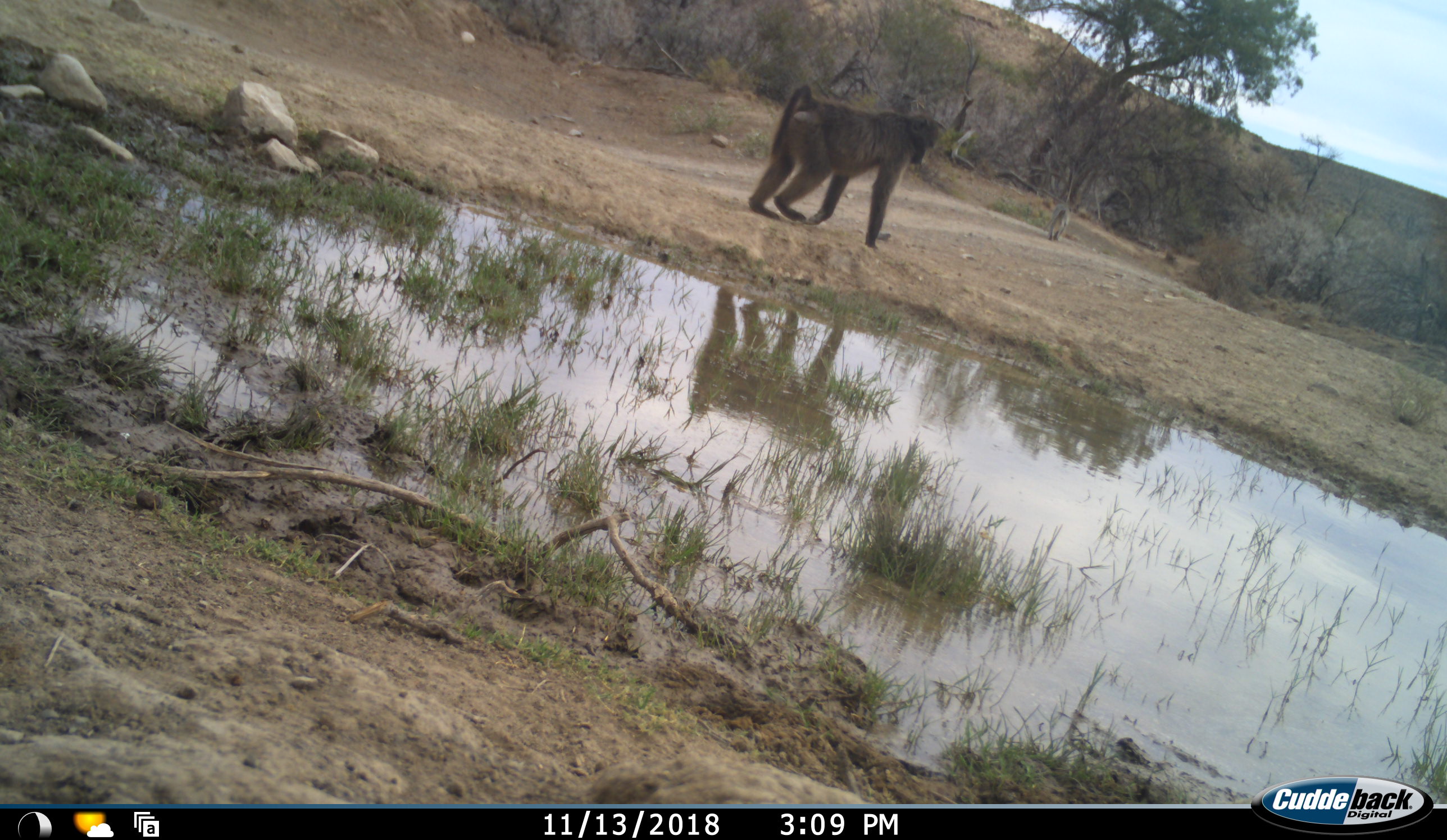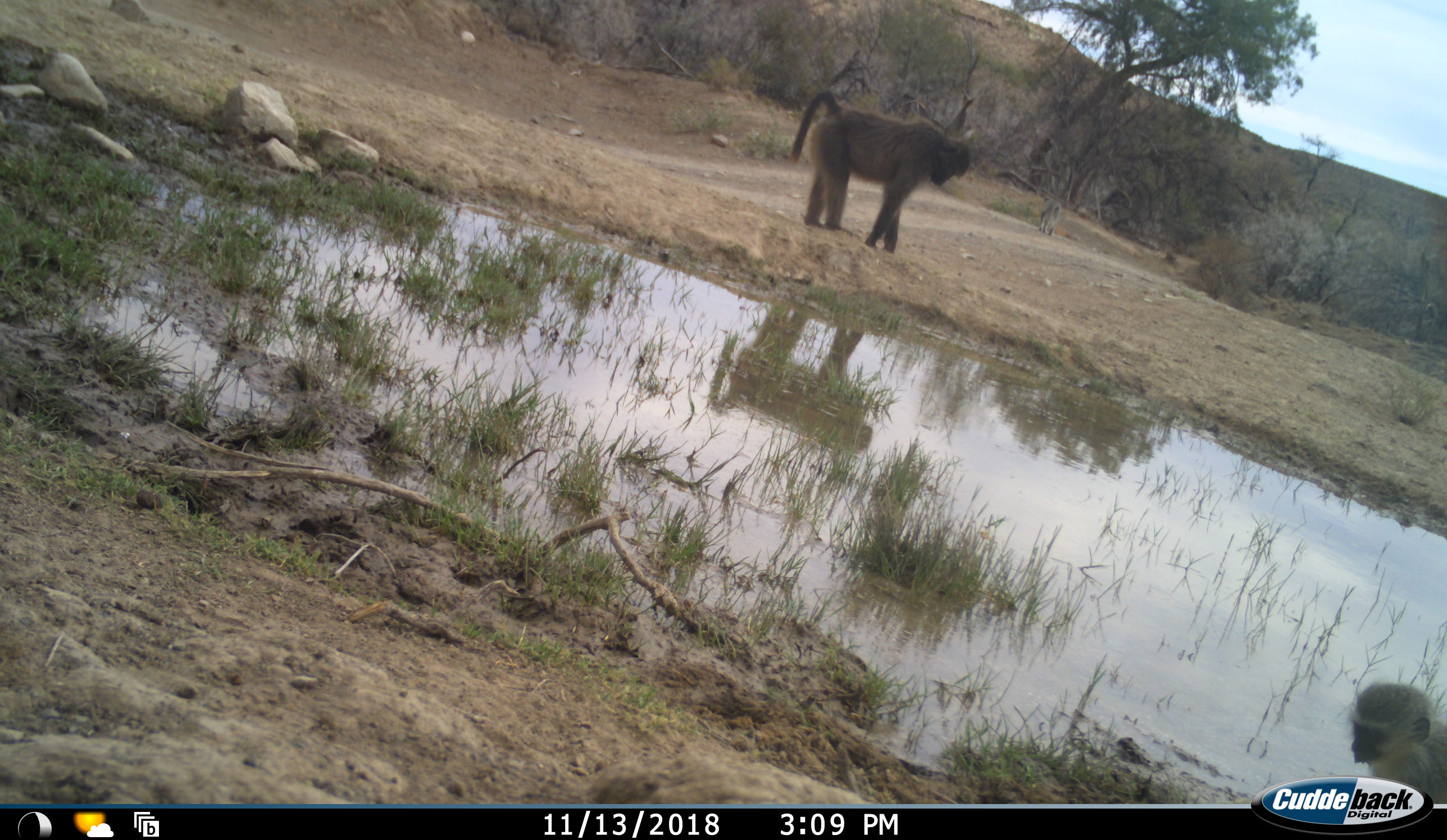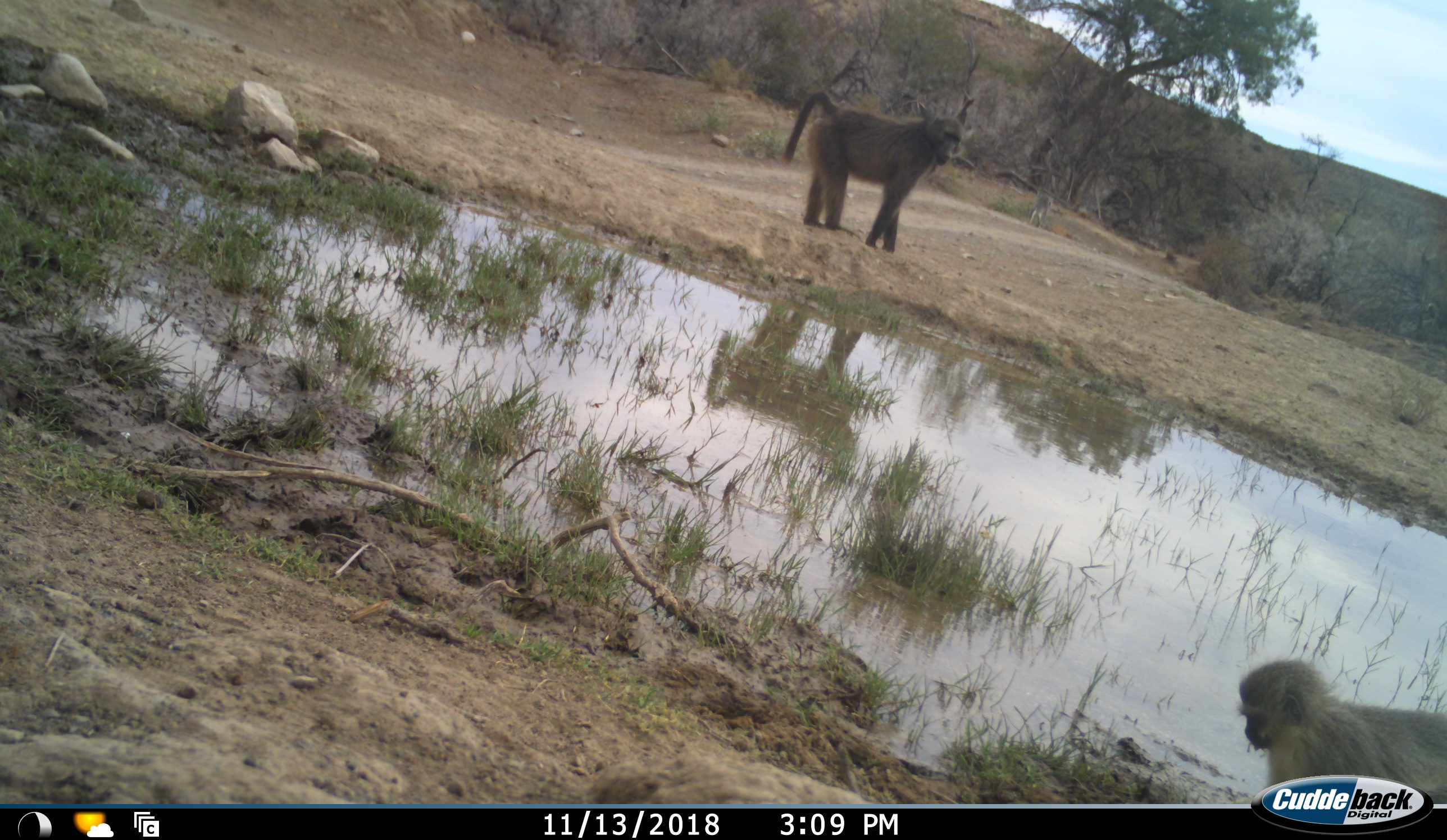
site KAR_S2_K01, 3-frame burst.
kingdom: Animalia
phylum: Chordata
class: Mammalia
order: Primates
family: Cercopithecidae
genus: Papio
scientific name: Papio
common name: baboon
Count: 1.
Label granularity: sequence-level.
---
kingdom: Animalia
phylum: Chordata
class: Mammalia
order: Primates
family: Cercopithecidae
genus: Chlorocebus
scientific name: Chlorocebus pygerythrus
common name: vervet monkey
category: monkeyvervet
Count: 2.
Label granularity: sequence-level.